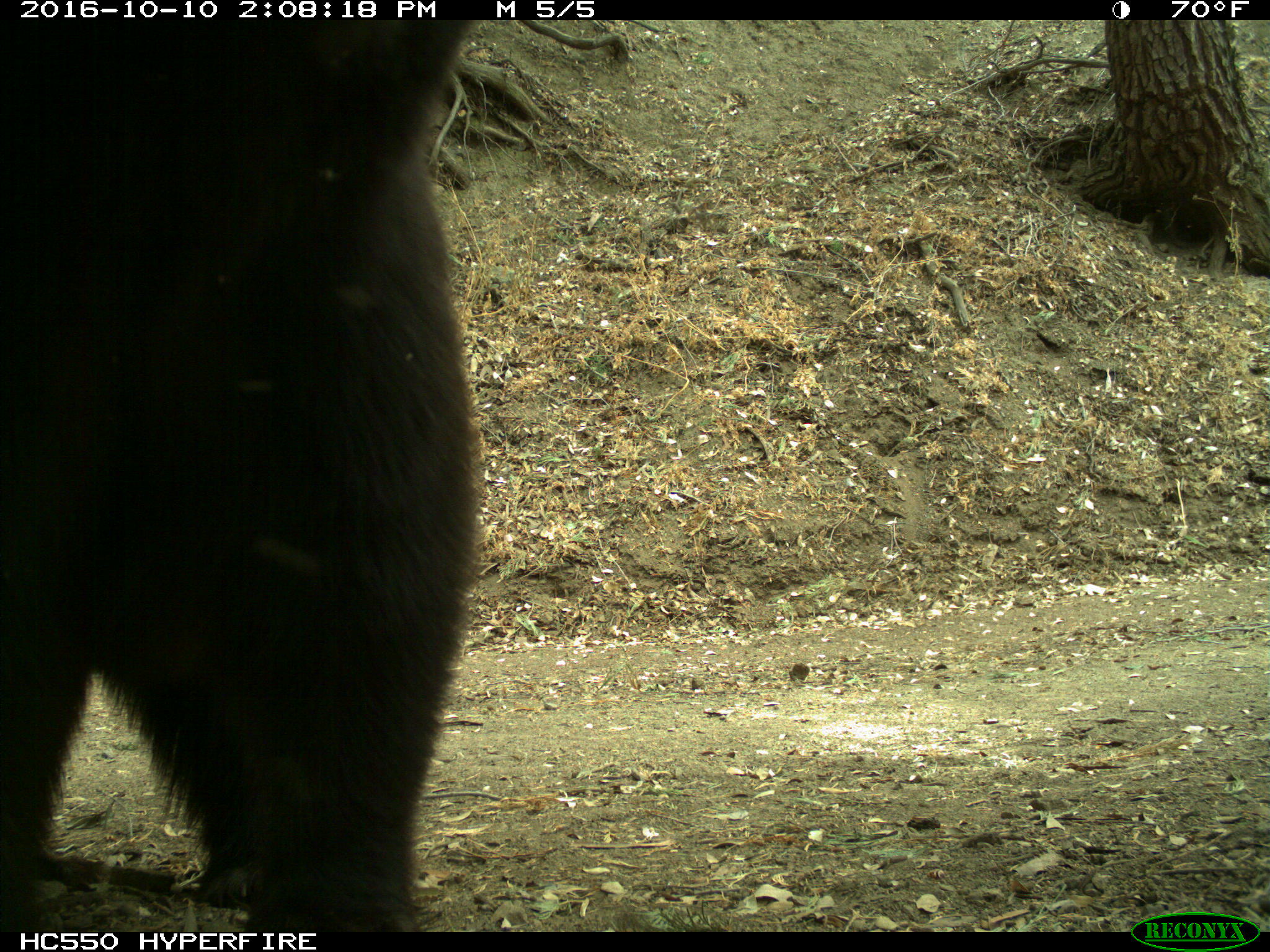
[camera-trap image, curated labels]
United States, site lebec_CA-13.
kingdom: Animalia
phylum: Chordata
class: Mammalia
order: Carnivora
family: Ursidae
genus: Ursus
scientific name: Ursus americanus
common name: american black bear